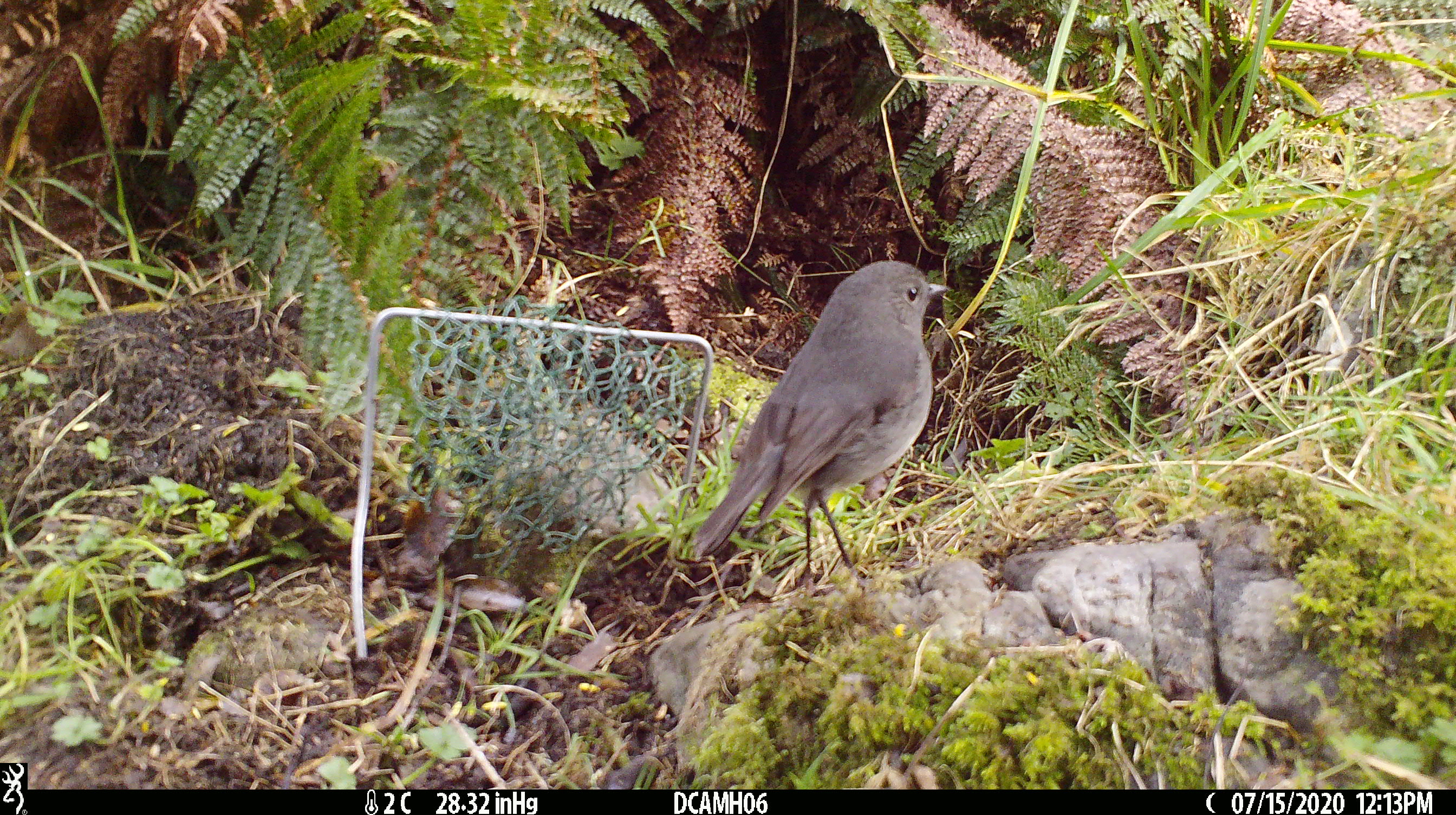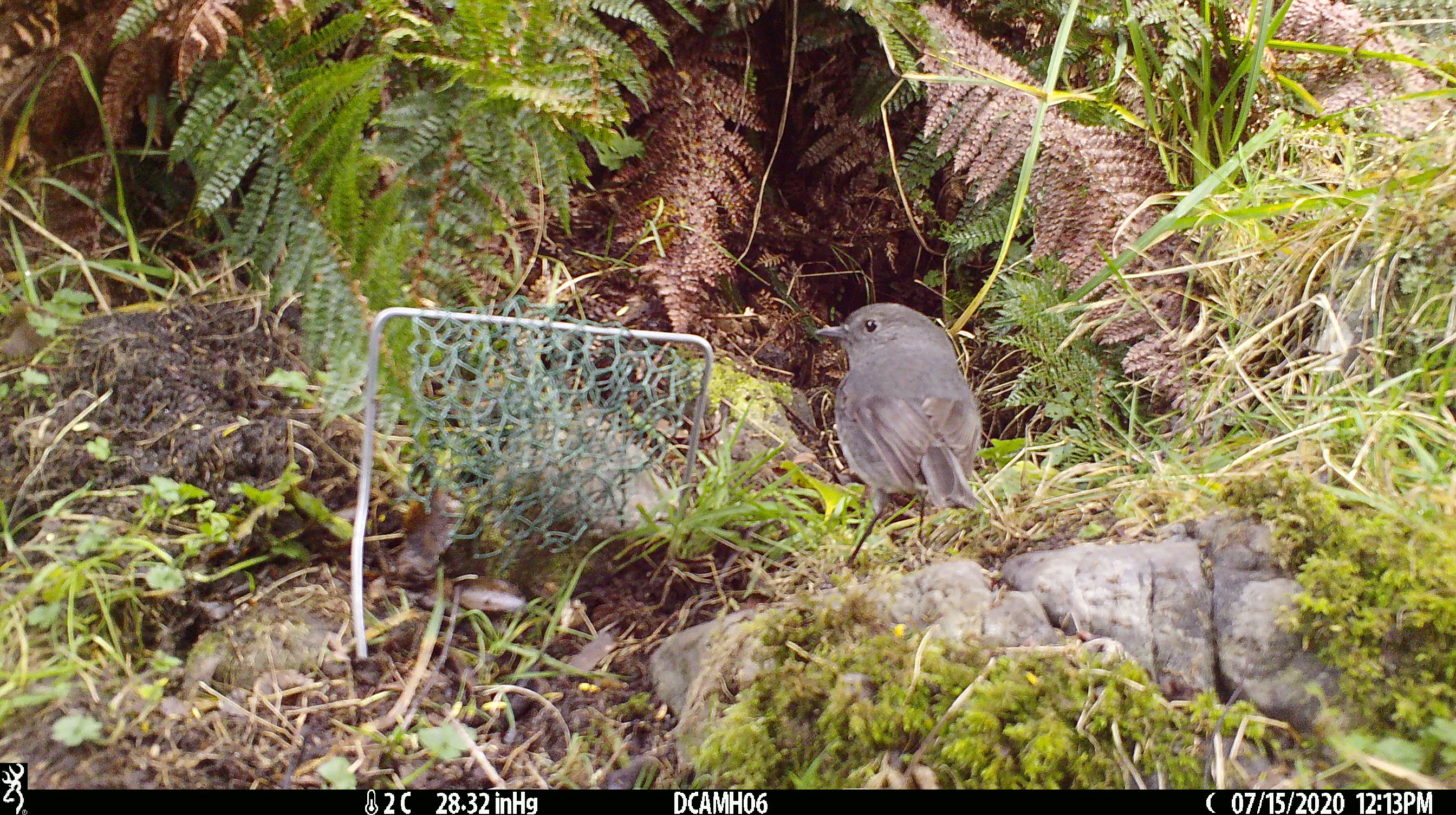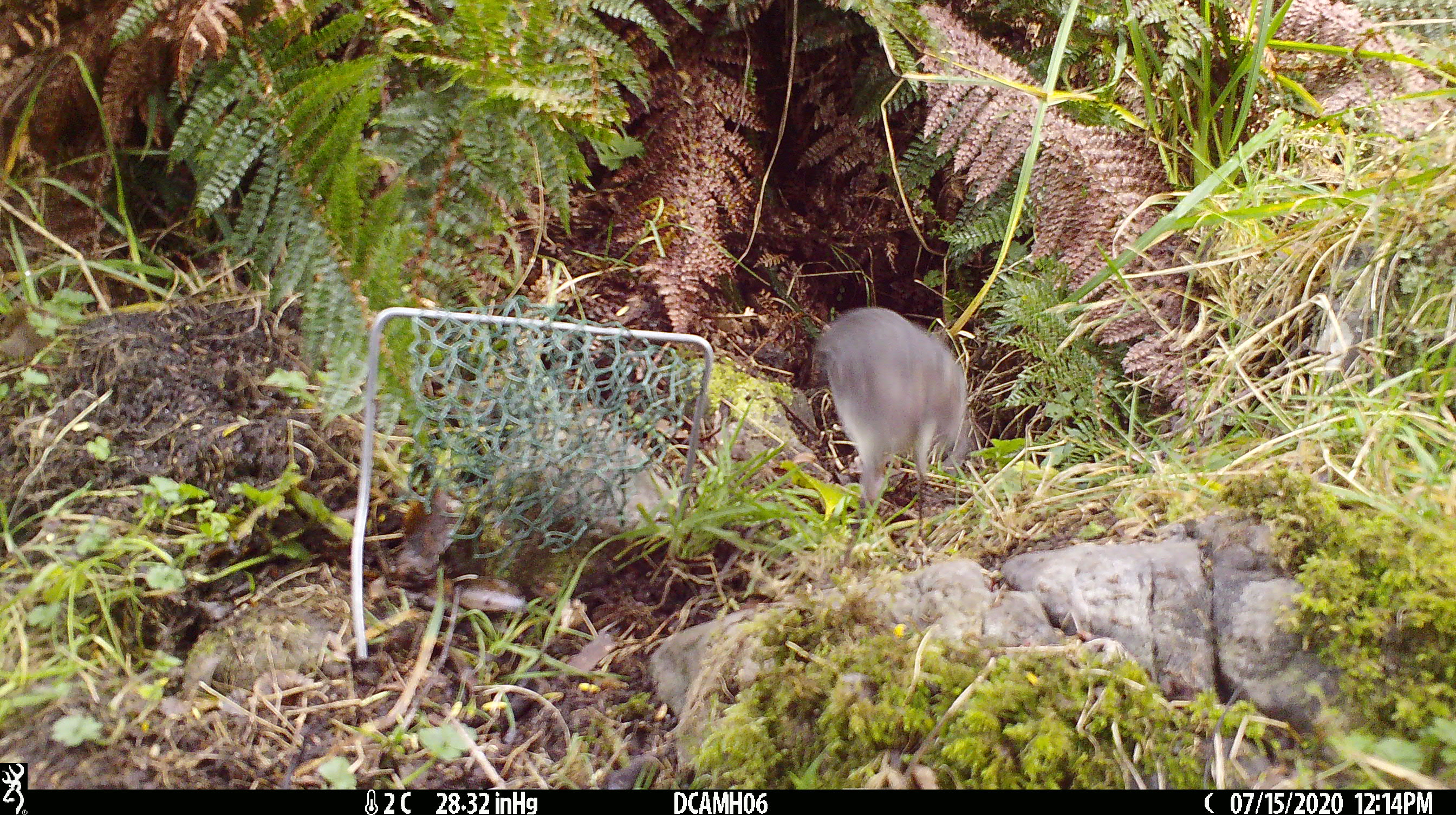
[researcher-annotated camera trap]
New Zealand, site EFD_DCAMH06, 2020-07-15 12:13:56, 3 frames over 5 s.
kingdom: Animalia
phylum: Chordata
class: Aves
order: Passeriformes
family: Petroicidae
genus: Petroica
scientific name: Petroica australis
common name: new zealand robin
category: robin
Robin (new zealand robin) (Petroica australis).